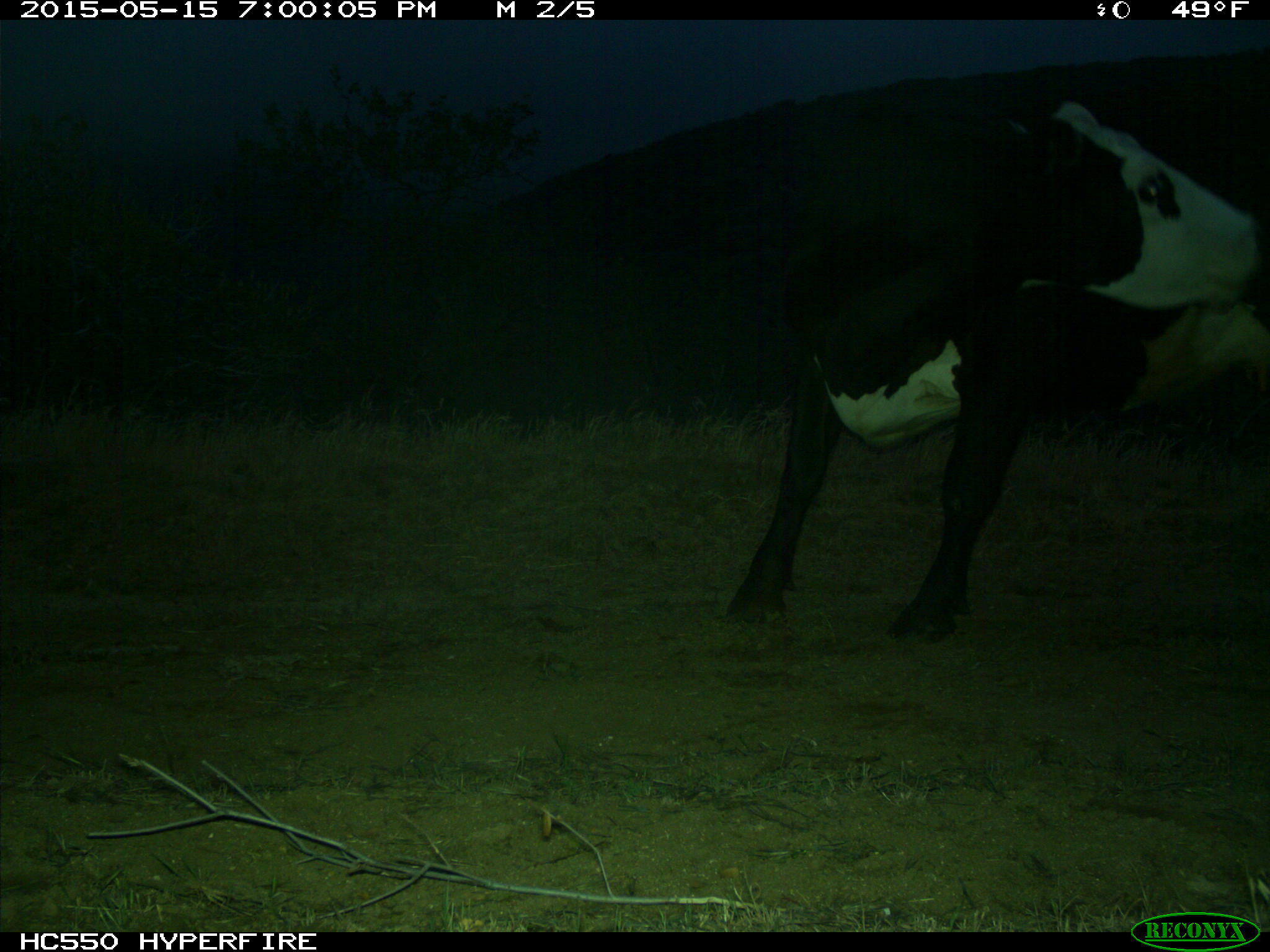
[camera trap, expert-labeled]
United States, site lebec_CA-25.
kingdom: Animalia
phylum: Chordata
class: Mammalia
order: Artiodactyla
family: Bovidae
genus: Bos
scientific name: Bos taurus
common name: domestic cow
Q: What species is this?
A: Bos taurus (domestic cow).